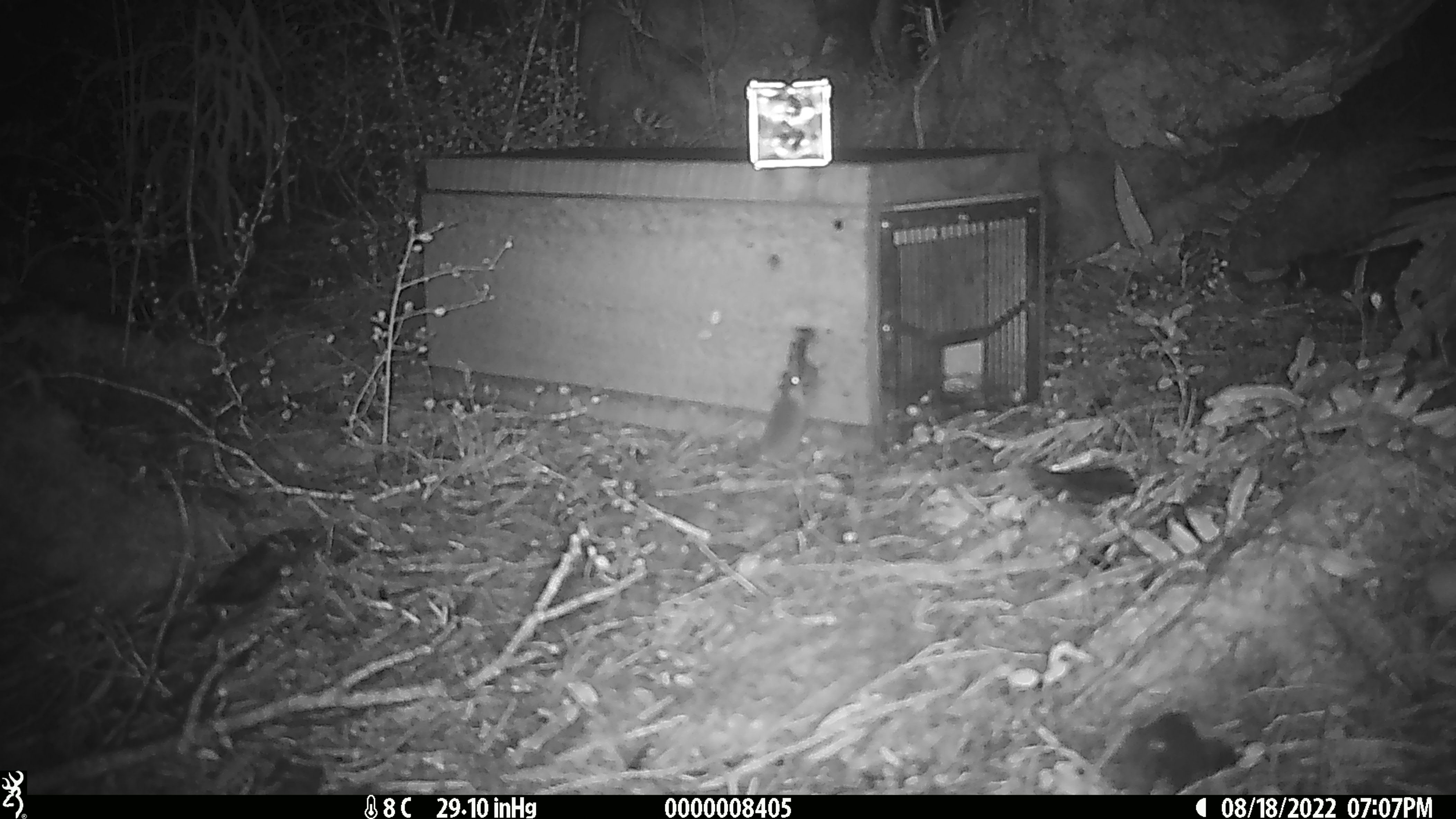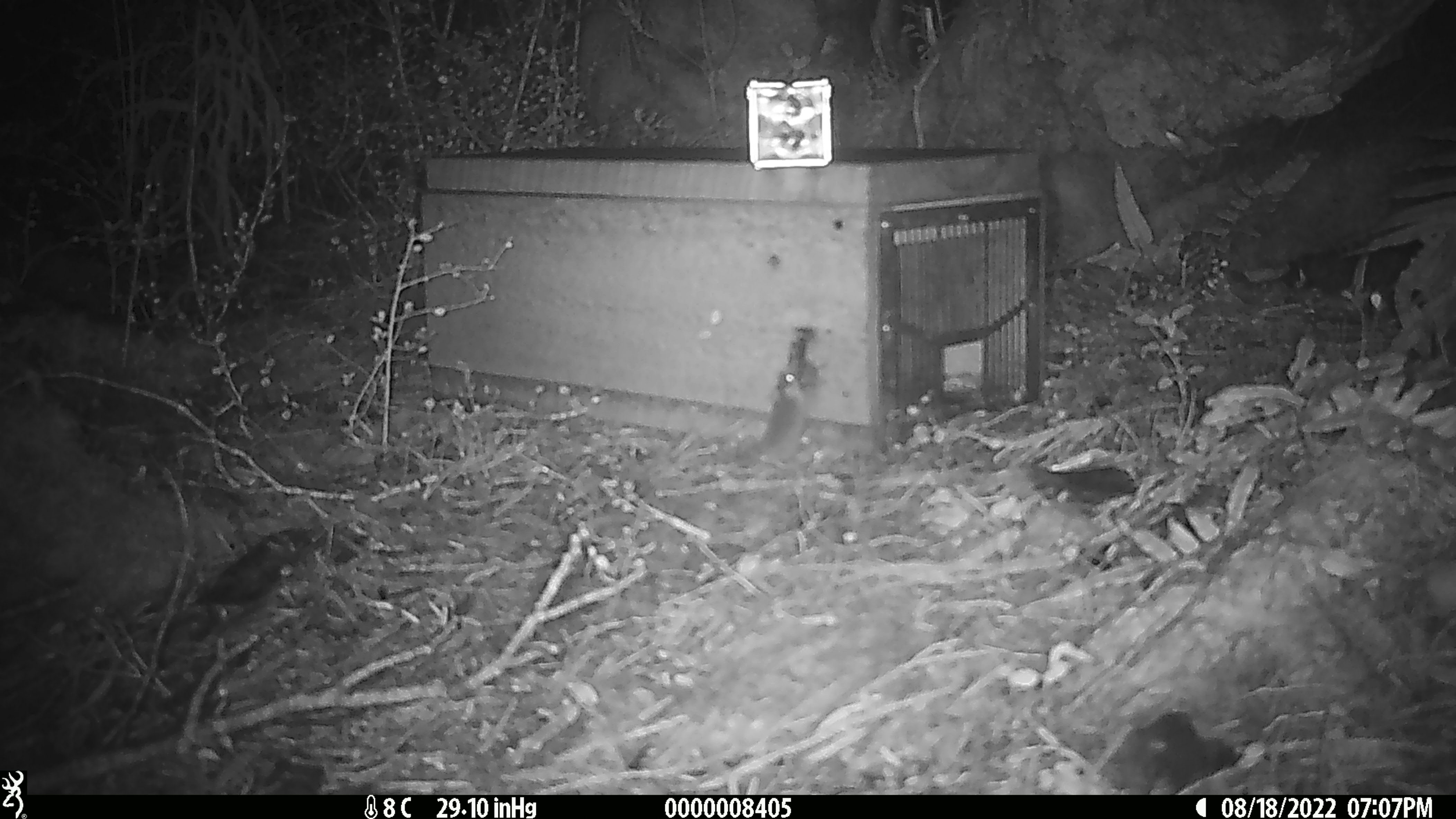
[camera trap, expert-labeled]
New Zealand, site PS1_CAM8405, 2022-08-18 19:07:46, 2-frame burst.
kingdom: Animalia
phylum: Chordata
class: Mammalia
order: Rodentia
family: Muridae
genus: Mus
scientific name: Mus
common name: mouse